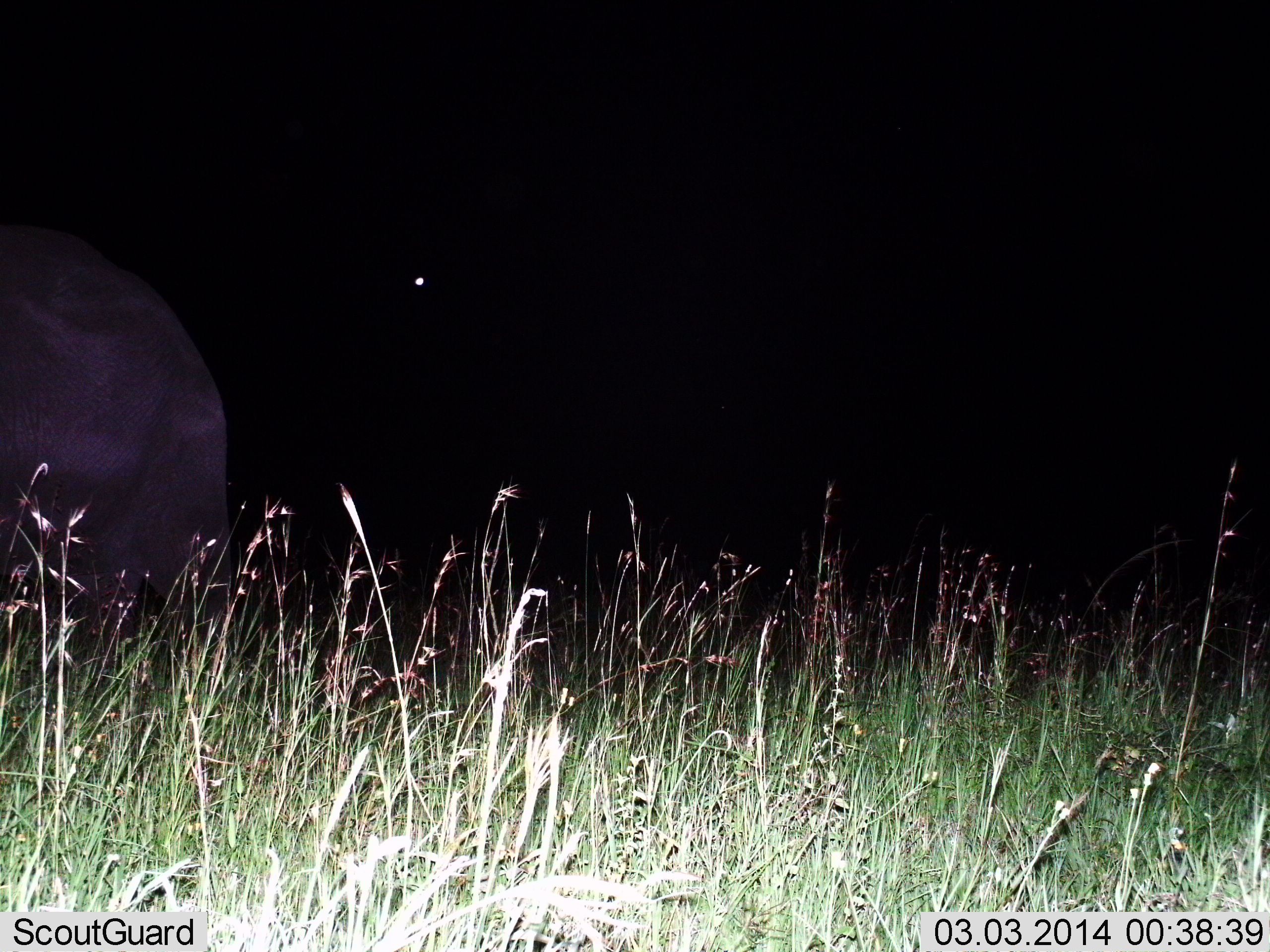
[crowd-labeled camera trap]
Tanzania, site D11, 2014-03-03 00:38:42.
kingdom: Animalia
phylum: Chordata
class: Mammalia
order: Proboscidea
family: Elephantidae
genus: Loxodonta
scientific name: Loxodonta africana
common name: african bush elephant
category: elephant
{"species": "elephant (african bush elephant) (Loxodonta africana)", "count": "1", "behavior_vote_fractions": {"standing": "80%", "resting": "0%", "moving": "20%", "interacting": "0%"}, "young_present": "0%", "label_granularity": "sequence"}